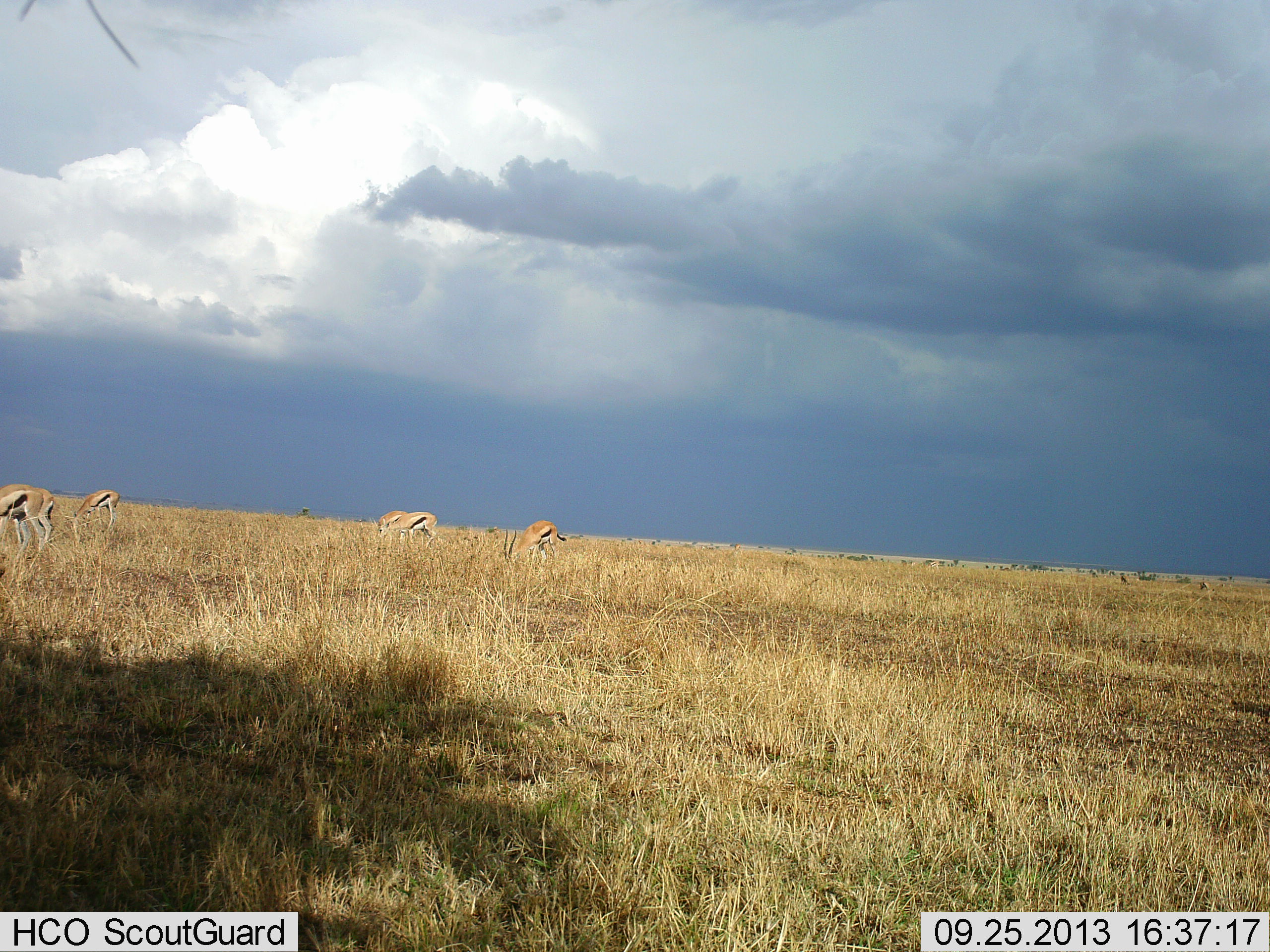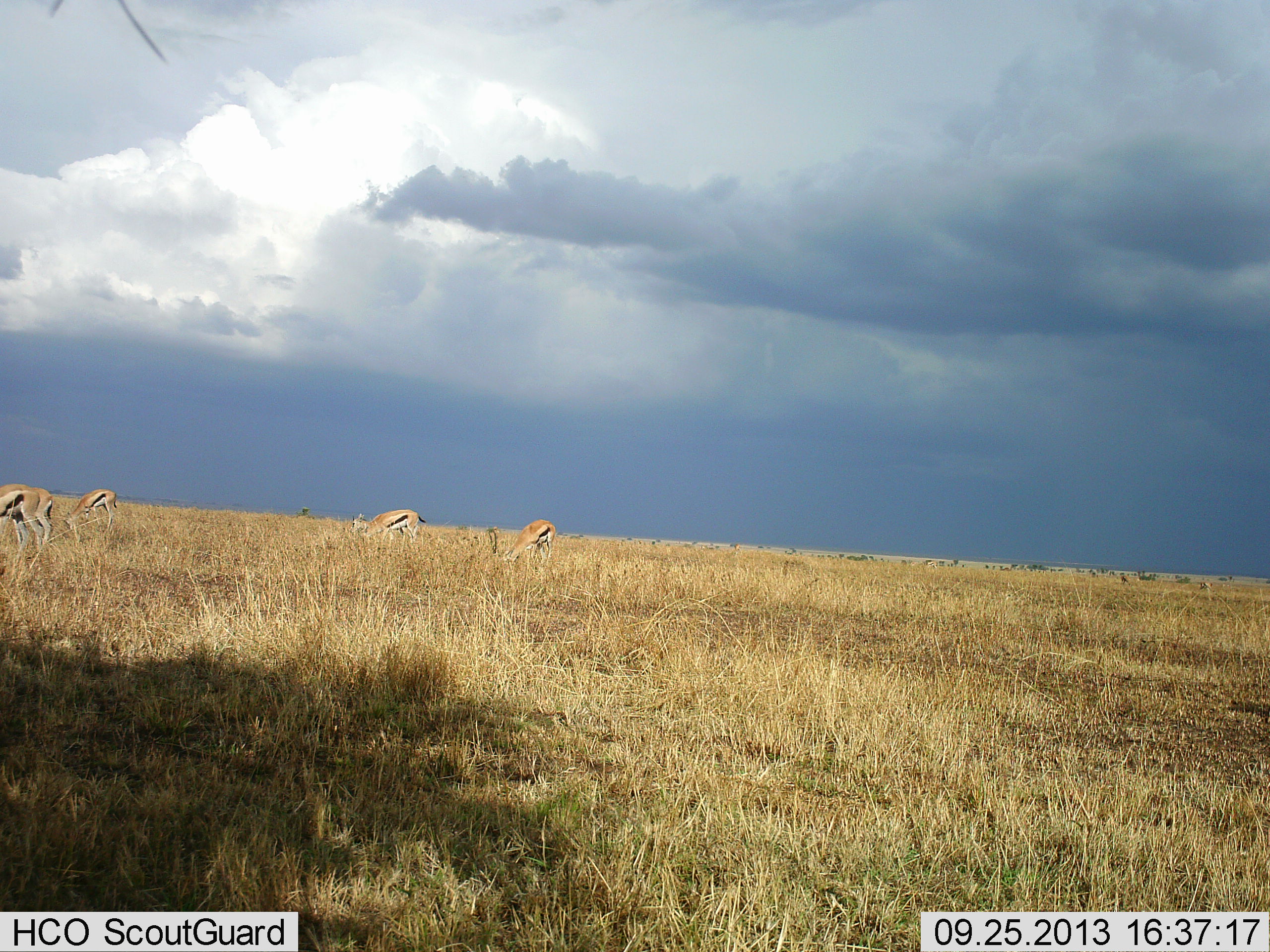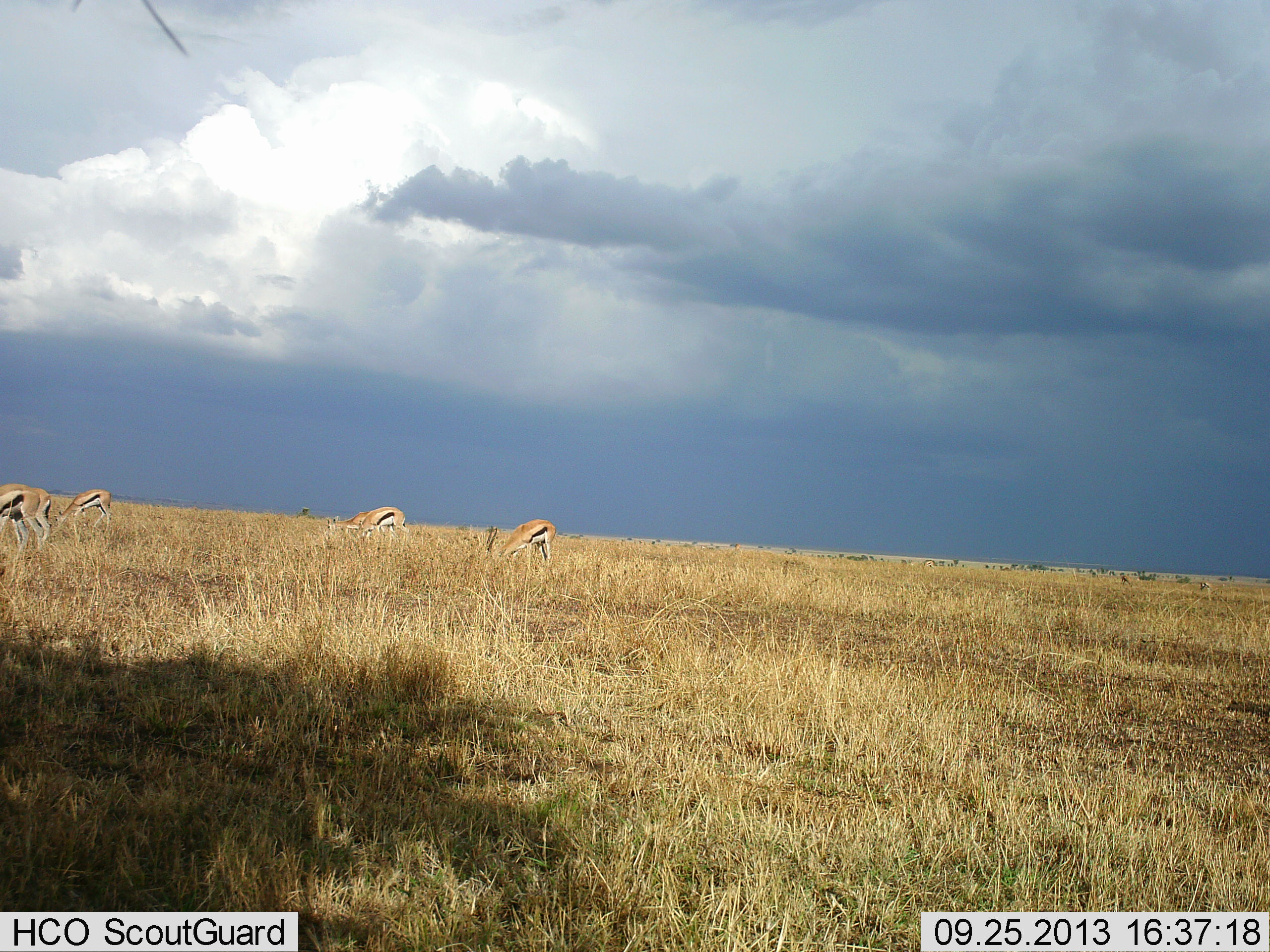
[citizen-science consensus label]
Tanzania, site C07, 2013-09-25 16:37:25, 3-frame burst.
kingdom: Animalia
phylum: Chordata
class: Mammalia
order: Artiodactyla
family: Bovidae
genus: Eudorcas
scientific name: Eudorcas thomsonii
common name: thomson's gazelle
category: gazellethomsons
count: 5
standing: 40%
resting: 0%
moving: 10%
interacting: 0%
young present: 0%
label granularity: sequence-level